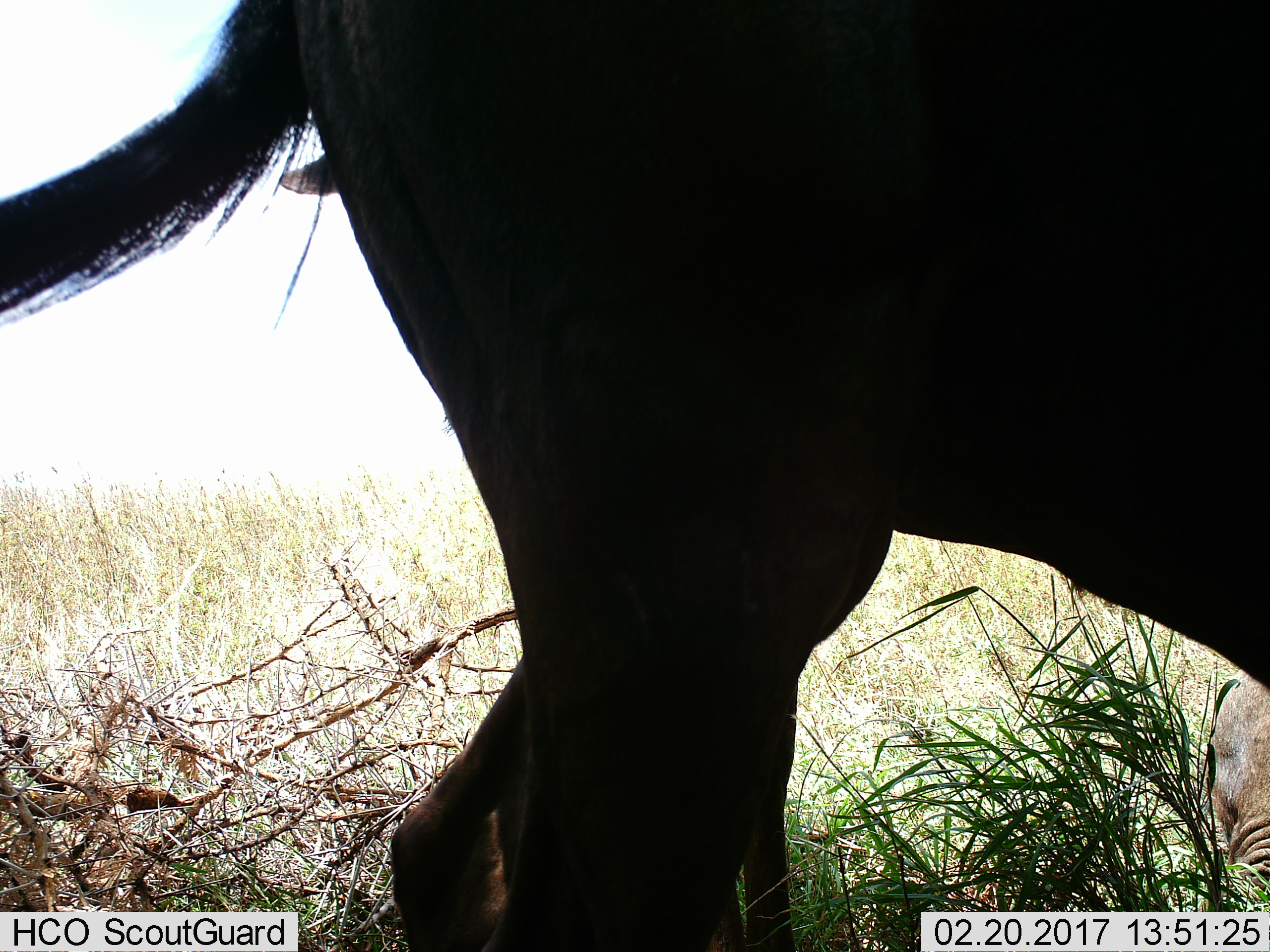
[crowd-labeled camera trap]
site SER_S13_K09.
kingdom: Animalia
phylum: Chordata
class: Mammalia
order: Artiodactyla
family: Bovidae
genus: Connochaetes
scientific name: Connochaetes taurinus taurinus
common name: blue wildebeest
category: wildebeestblue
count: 3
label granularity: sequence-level